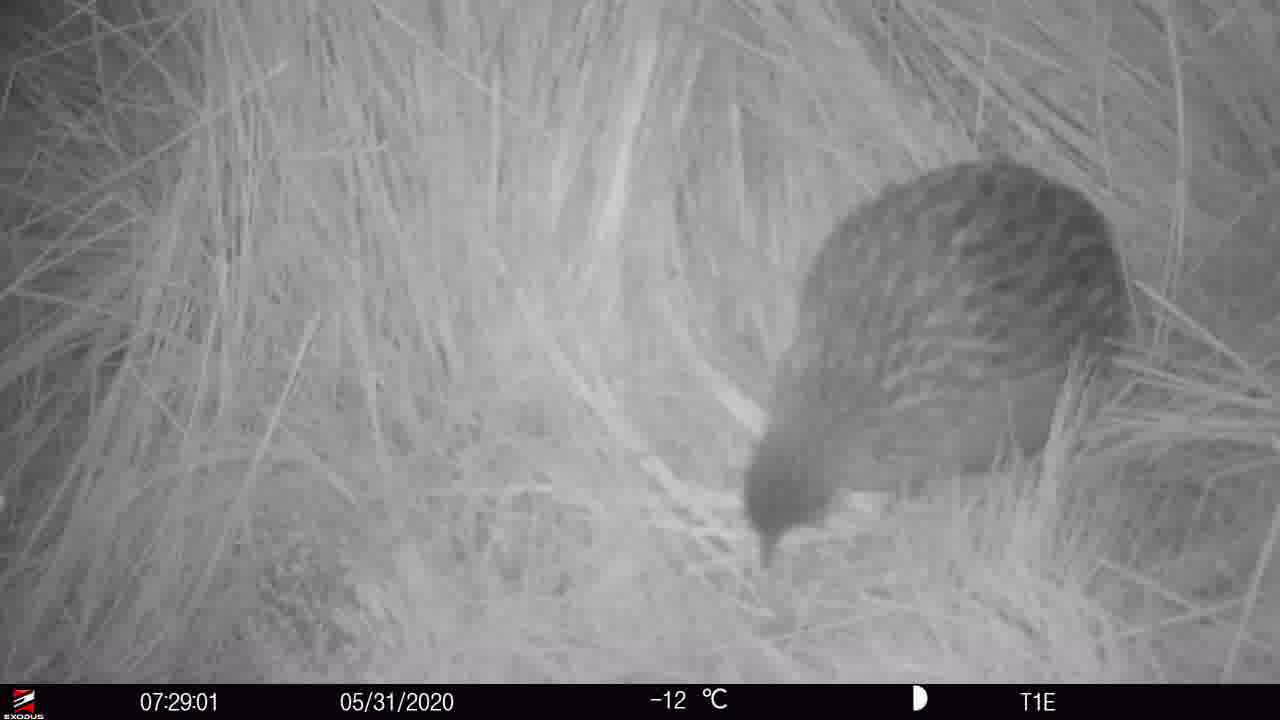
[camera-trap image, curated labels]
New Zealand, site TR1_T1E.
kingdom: Animalia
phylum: Chordata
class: Aves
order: Gruiformes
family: Rallidae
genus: Gallirallus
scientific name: Gallirallus australis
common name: weka